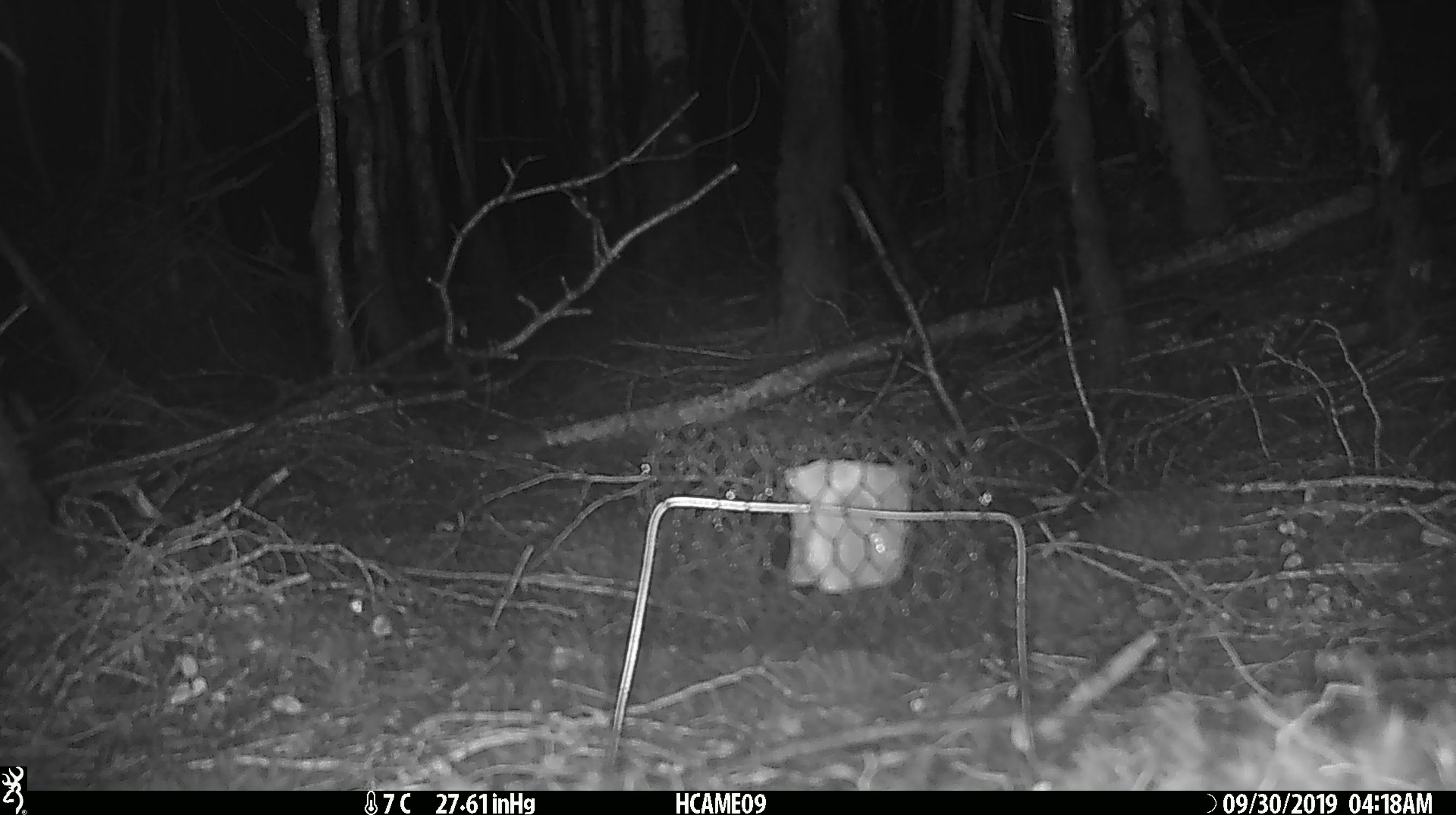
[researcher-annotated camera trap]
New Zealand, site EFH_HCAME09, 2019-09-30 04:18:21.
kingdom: Animalia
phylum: Chordata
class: Mammalia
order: Rodentia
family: Muridae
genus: Mus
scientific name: Mus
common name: mouse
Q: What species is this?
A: Mouse (Mus).